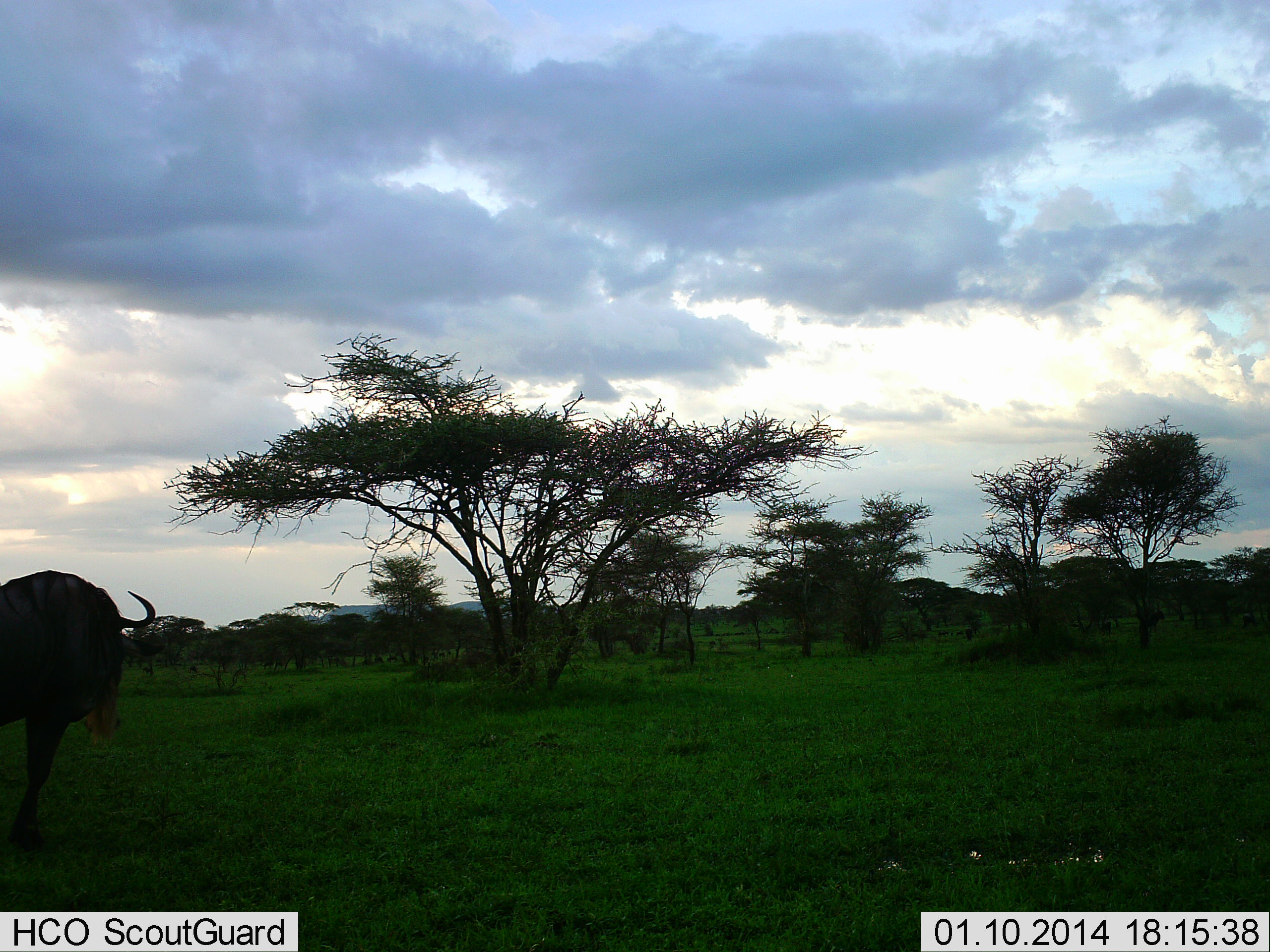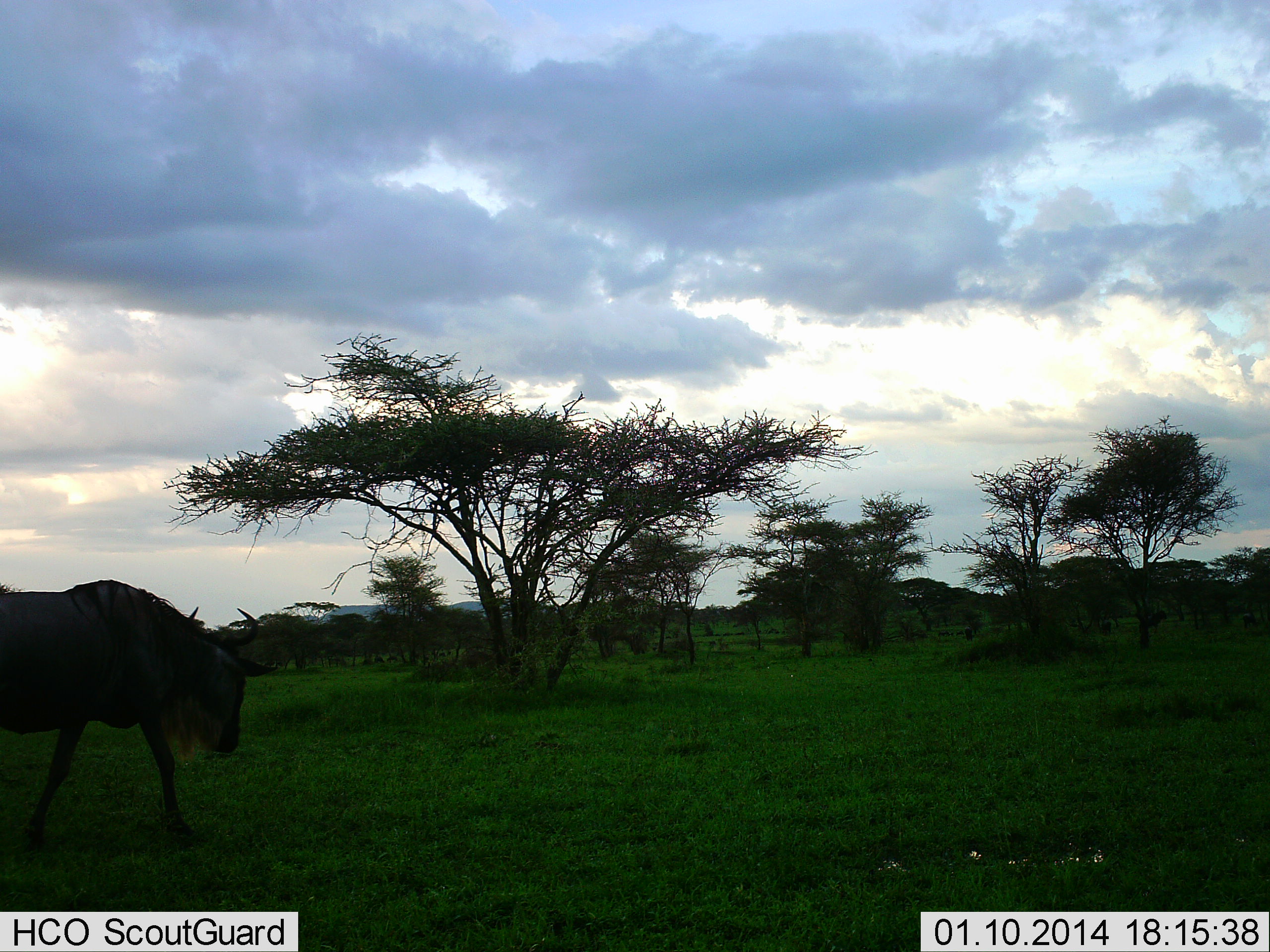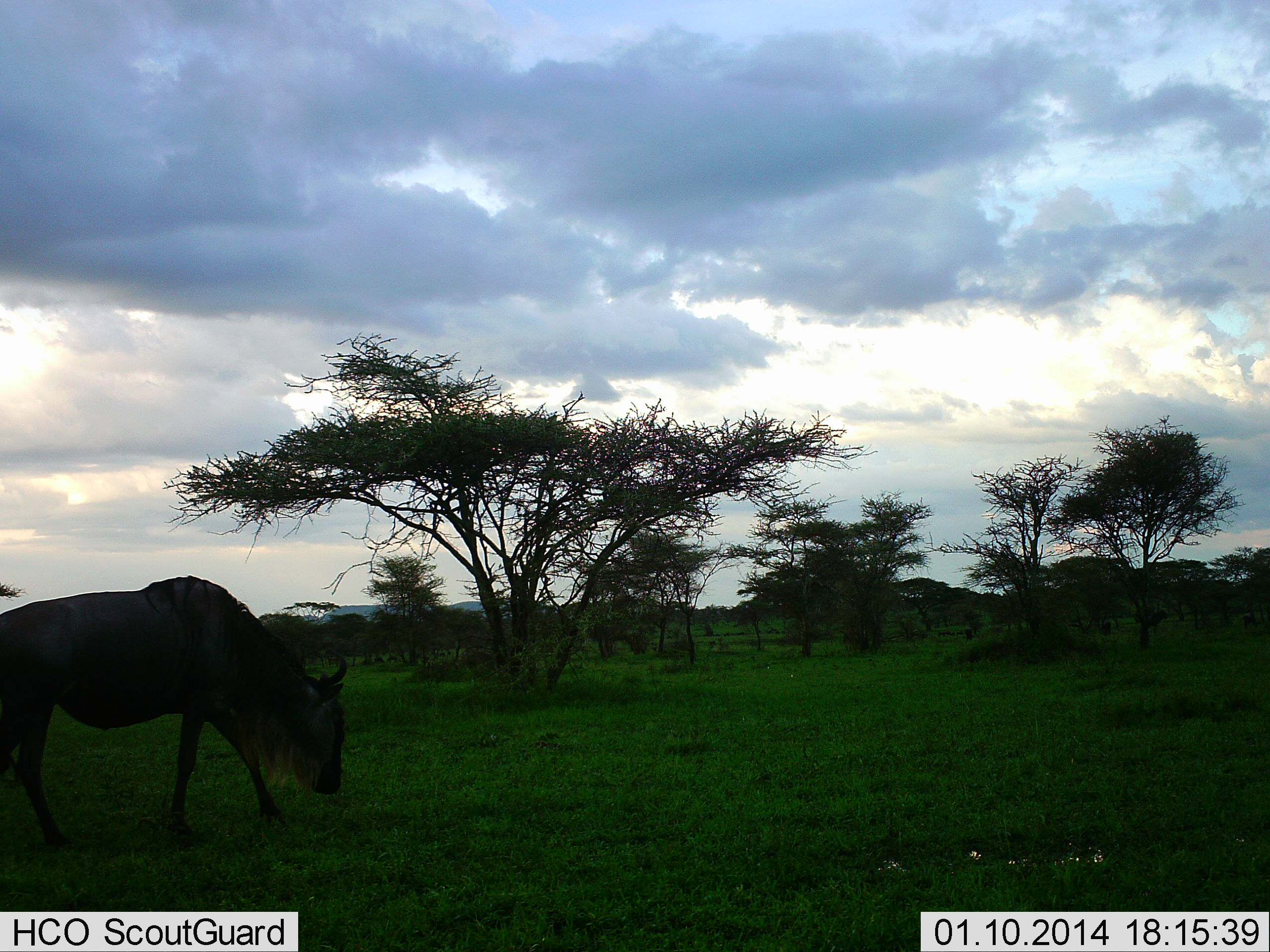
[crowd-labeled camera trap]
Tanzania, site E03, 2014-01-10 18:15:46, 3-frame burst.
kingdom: Animalia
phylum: Chordata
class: Mammalia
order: Artiodactyla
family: Bovidae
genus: Connochaetes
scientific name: Connochaetes taurinus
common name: blue wildebeest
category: wildebeest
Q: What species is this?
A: Wildebeest (blue wildebeest) (Connochaetes taurinus).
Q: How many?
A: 1.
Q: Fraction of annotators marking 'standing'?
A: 0%.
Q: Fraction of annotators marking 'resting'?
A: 0%.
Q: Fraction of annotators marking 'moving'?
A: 100%.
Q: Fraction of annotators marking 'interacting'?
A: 0%.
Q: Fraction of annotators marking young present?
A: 0%.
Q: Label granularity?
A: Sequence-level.